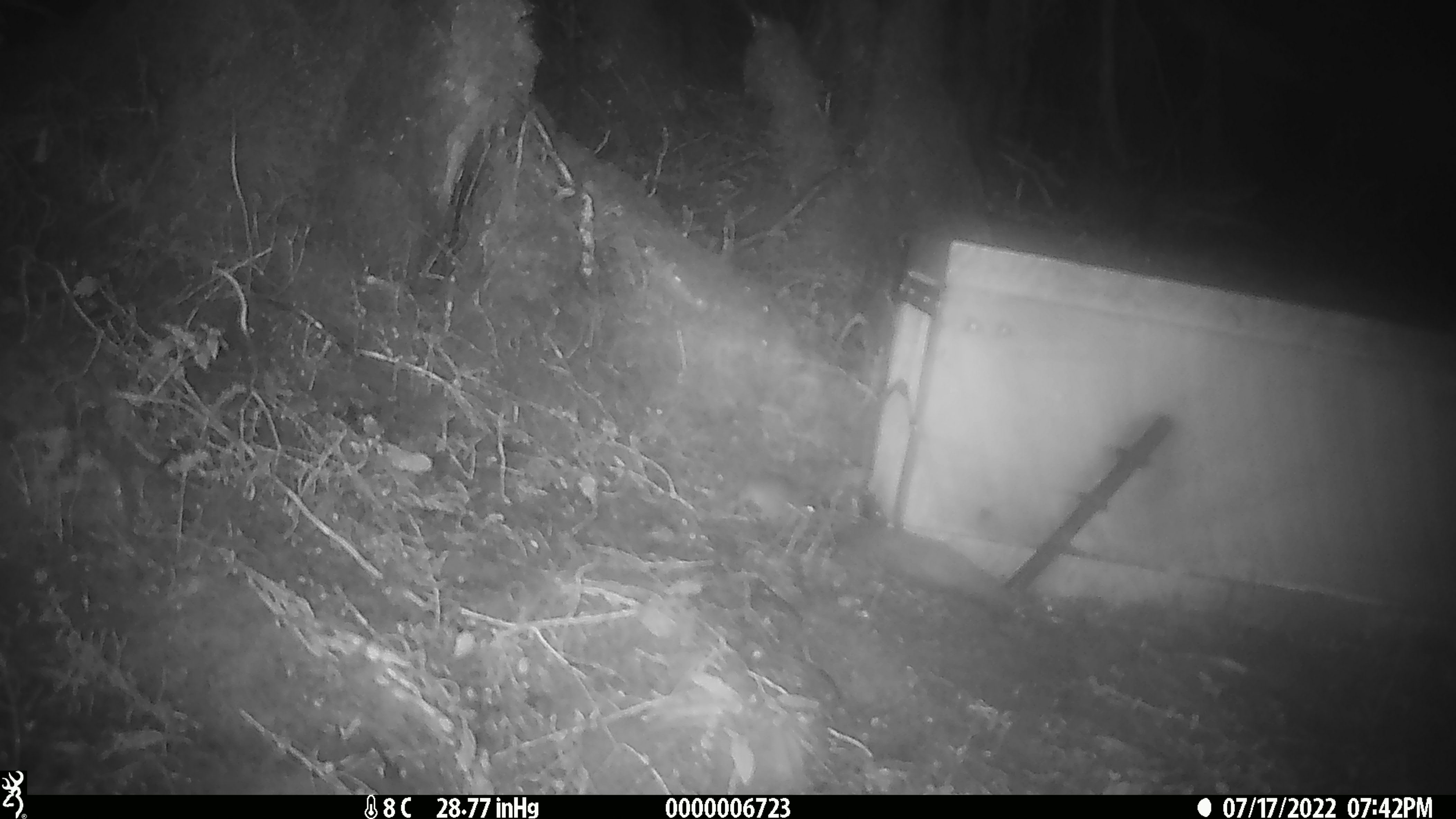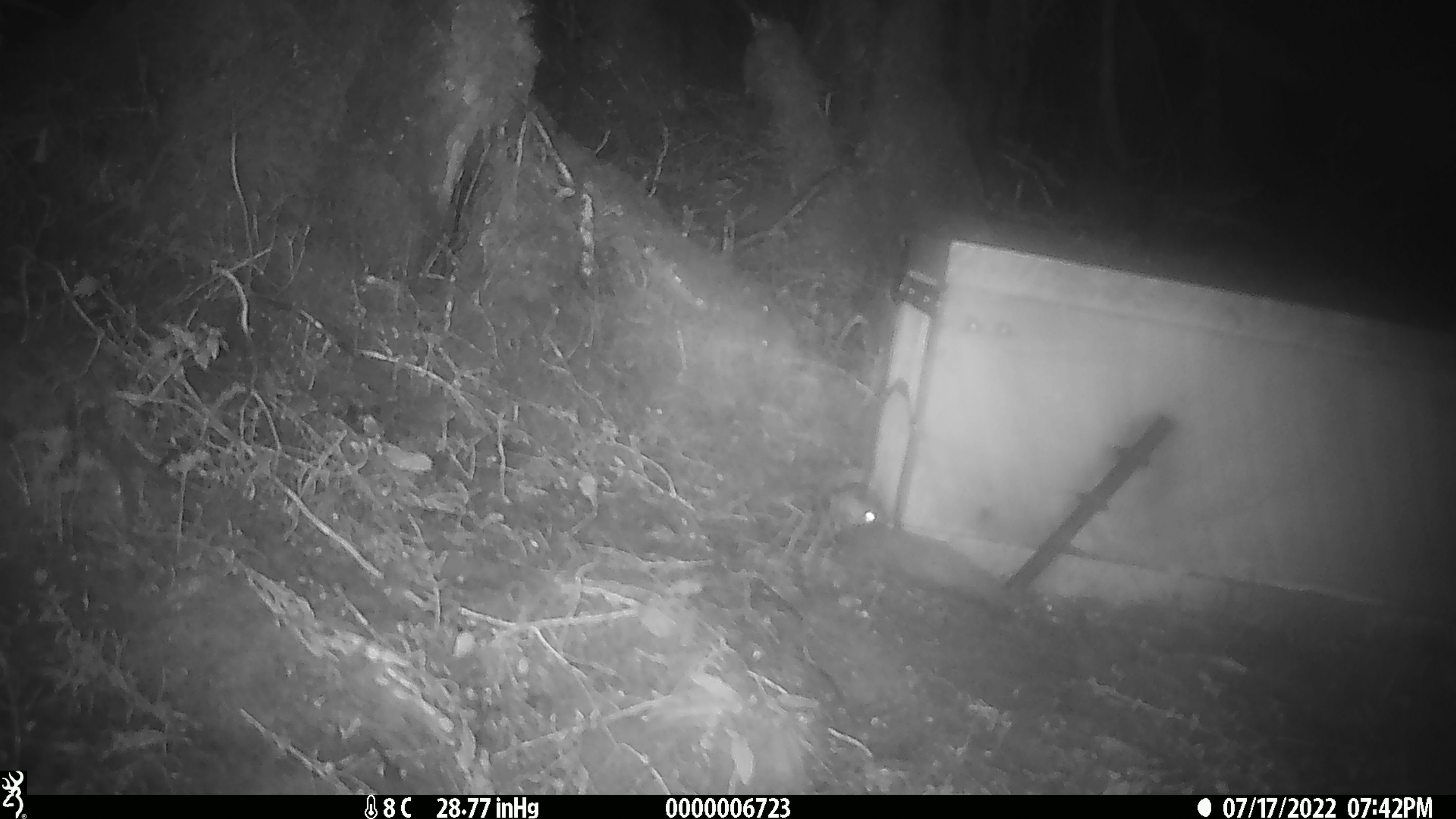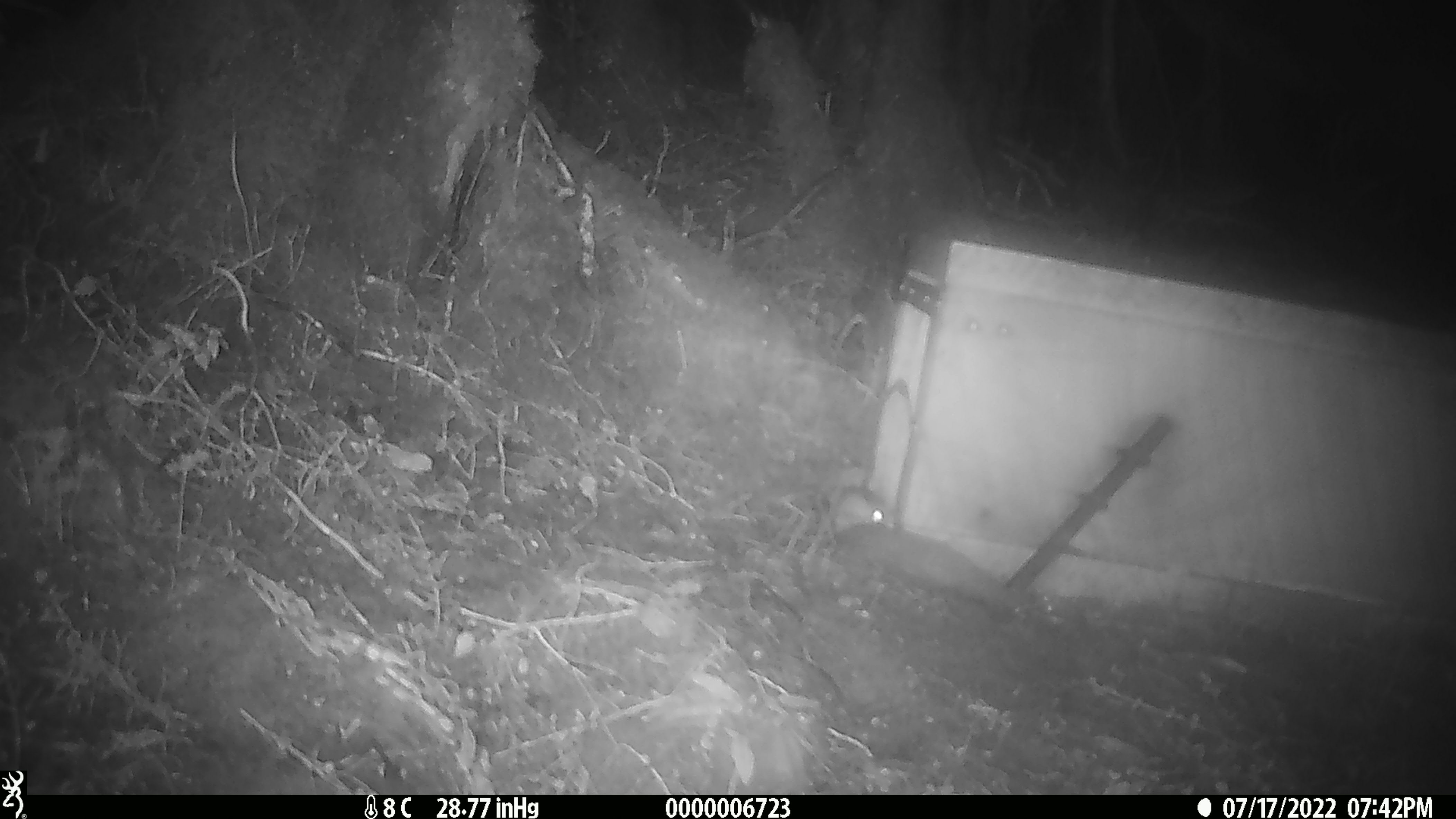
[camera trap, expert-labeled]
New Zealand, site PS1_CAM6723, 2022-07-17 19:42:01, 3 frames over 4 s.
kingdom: Animalia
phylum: Chordata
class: Mammalia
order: Rodentia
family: Muridae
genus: Mus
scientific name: Mus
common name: mouse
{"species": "mouse (Mus)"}